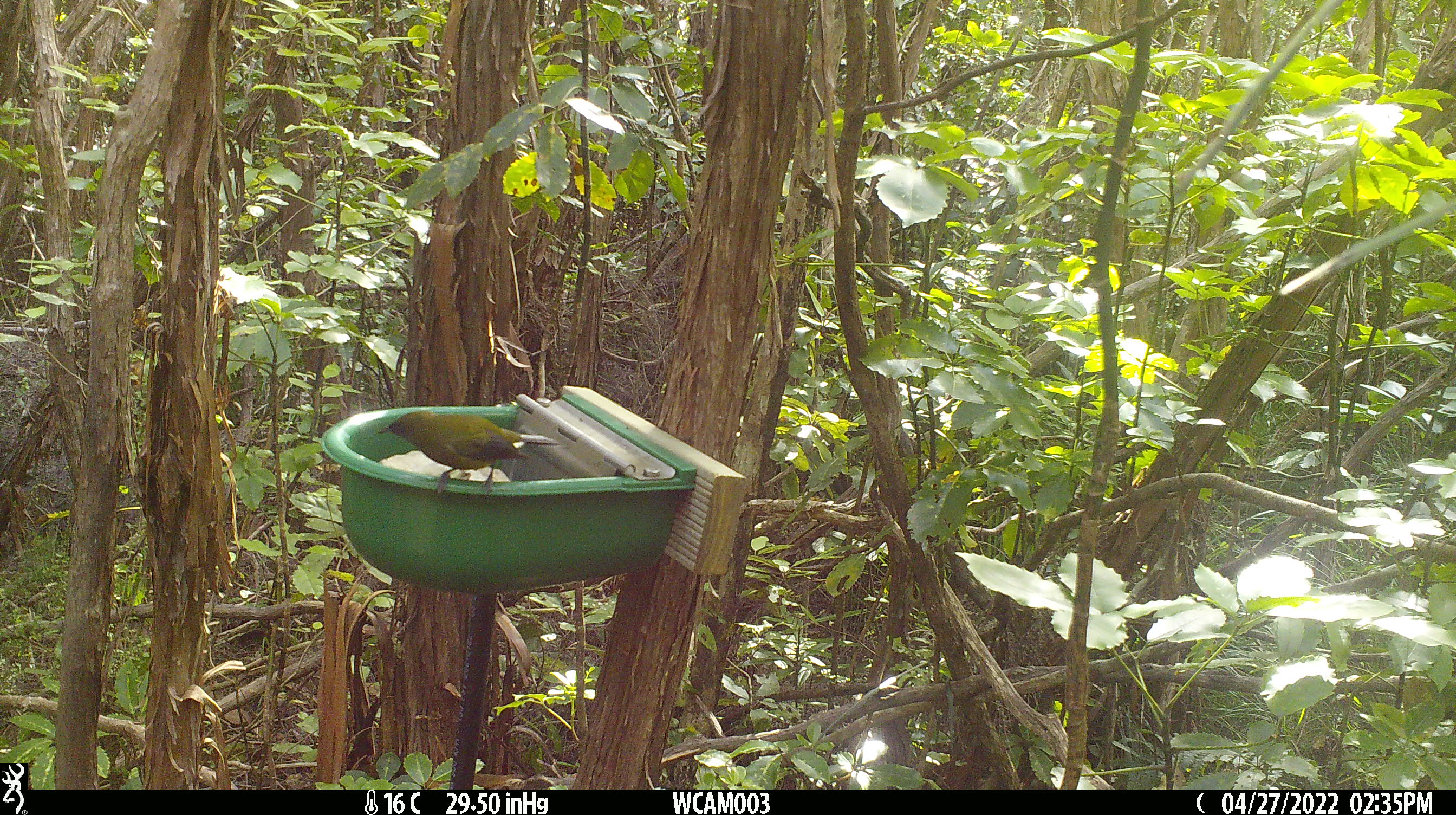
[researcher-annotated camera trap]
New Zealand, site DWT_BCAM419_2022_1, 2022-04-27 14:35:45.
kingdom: Animalia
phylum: Chordata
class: Aves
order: Passeriformes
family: Meliphagidae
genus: Anthornis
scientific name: Anthornis melanura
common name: new zealand bellbird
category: bellbird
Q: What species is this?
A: Bellbird (new zealand bellbird) (Anthornis melanura).